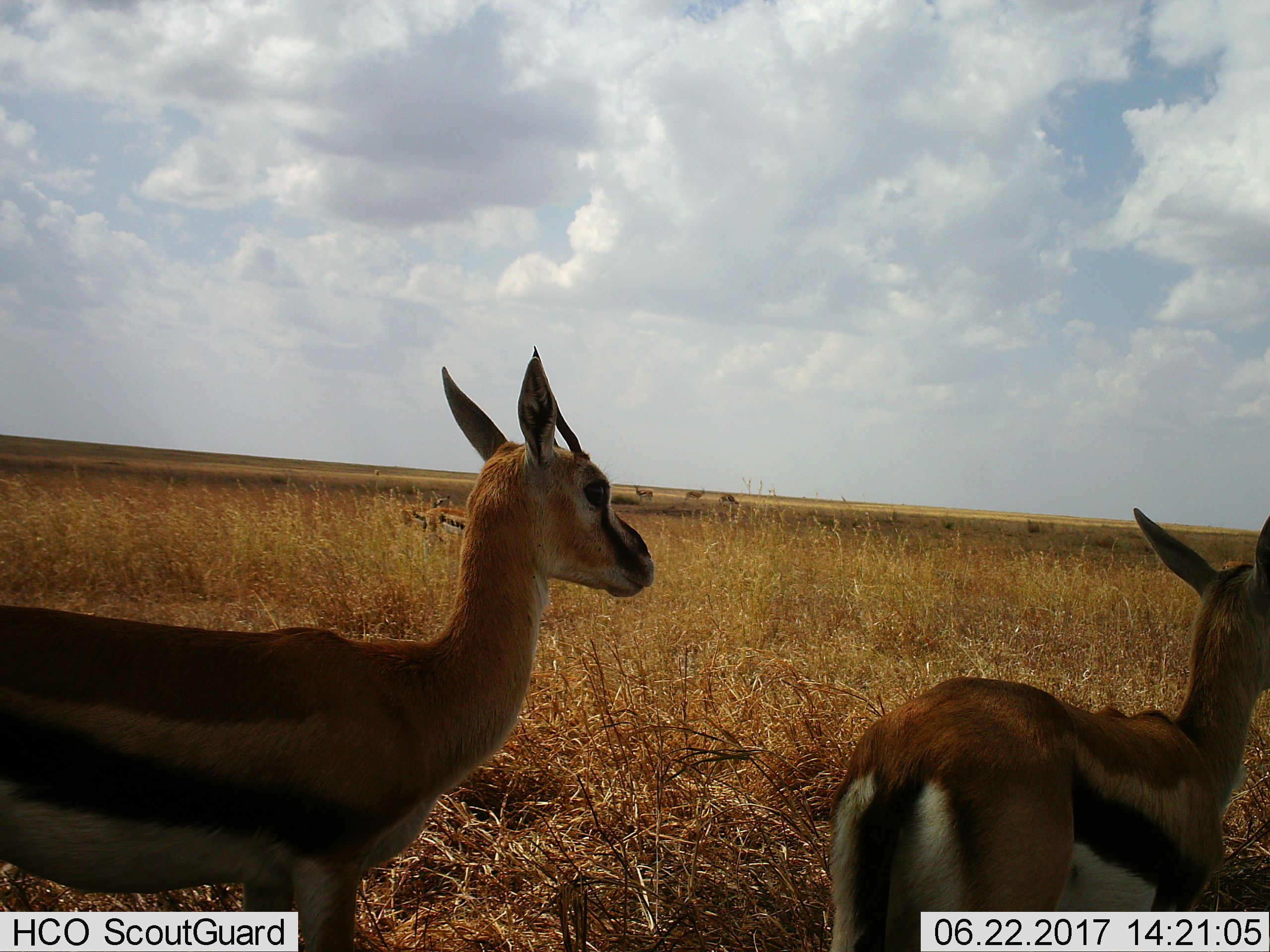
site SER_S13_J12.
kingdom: Animalia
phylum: Chordata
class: Mammalia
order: Artiodactyla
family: Bovidae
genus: Eudorcas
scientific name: Eudorcas thomsonii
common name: thomson's gazelle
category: gazellethomsons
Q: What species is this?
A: Gazellethomsons (thomson's gazelle) (Eudorcas thomsonii).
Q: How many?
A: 7.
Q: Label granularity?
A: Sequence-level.